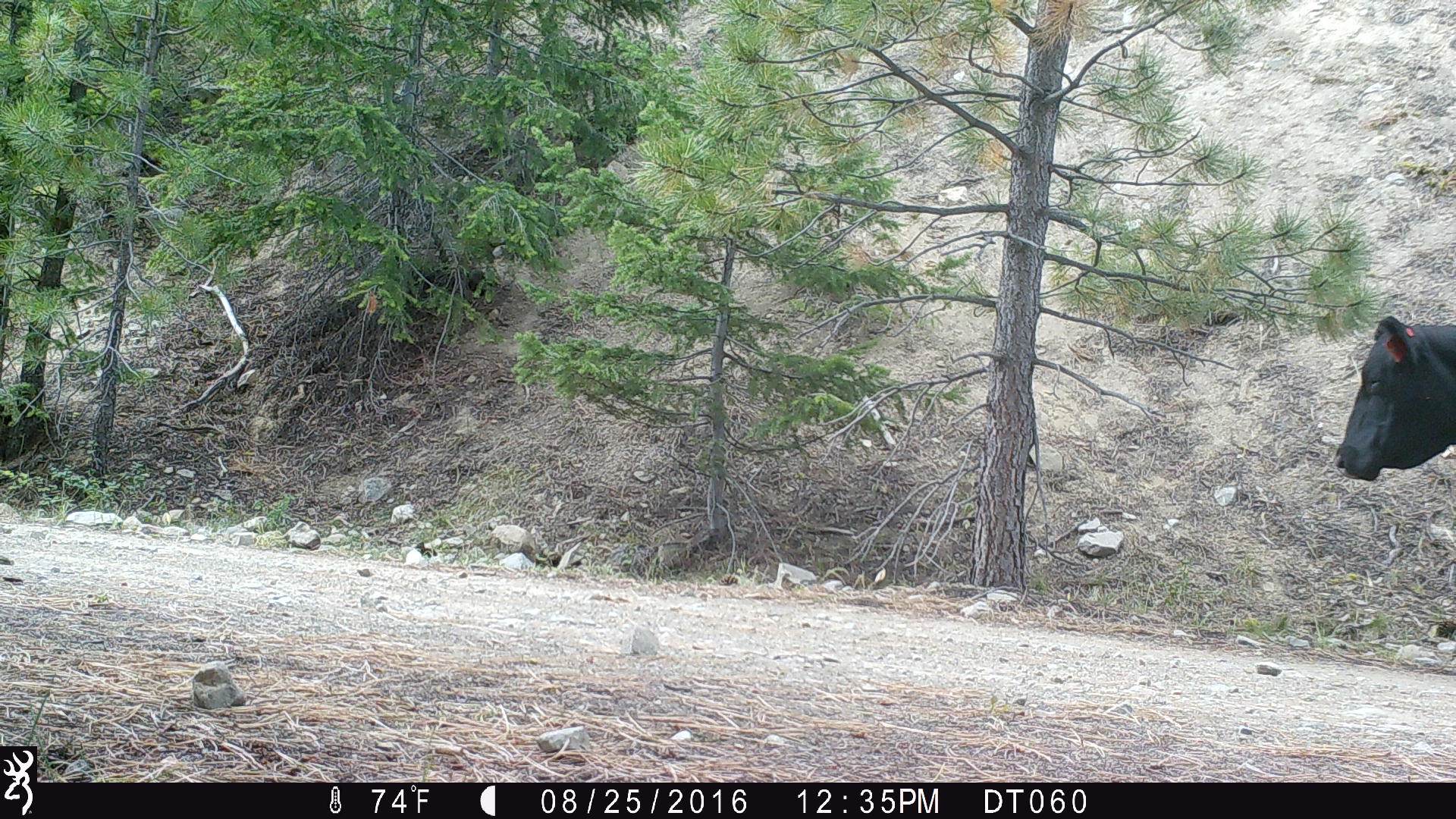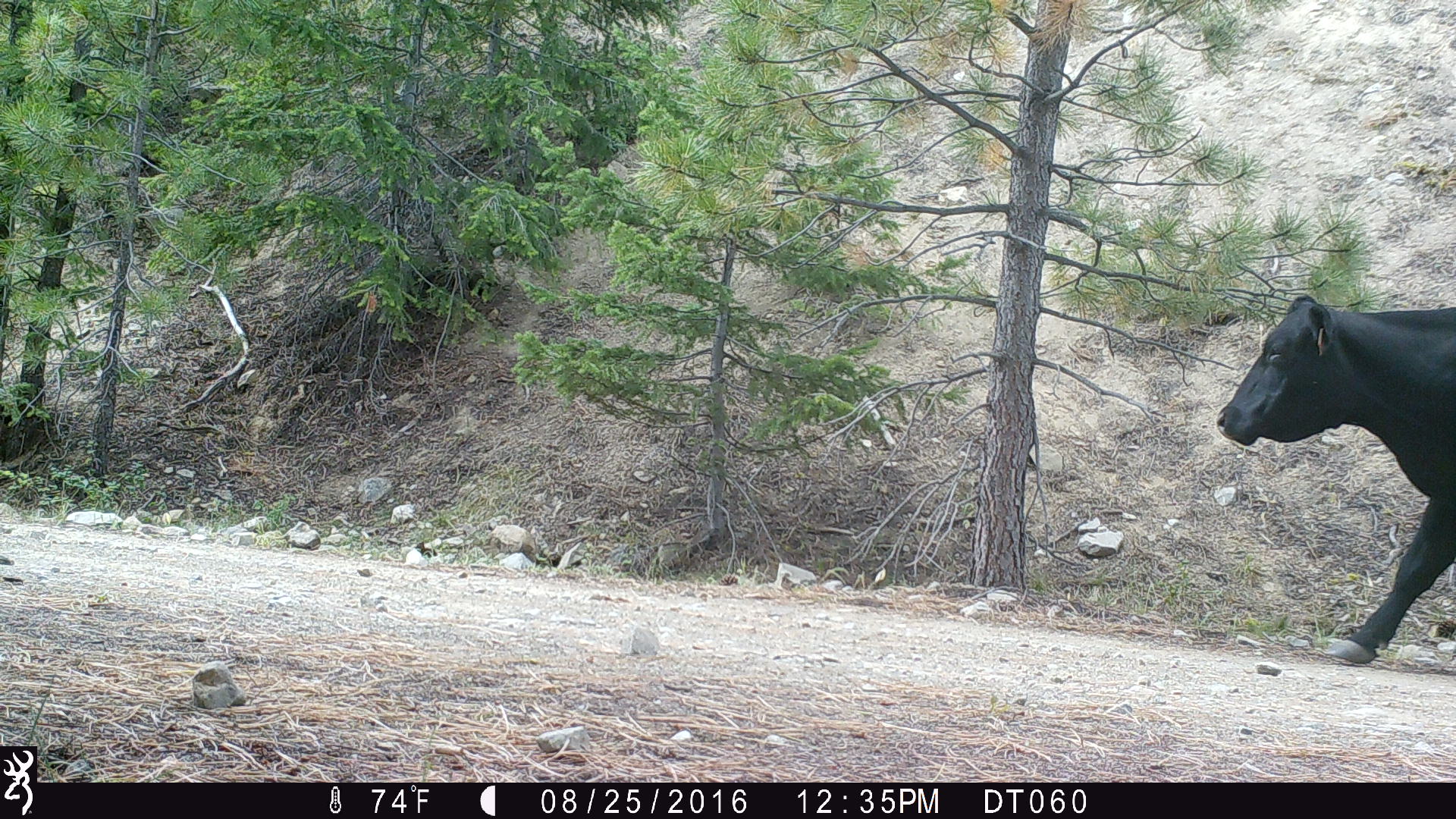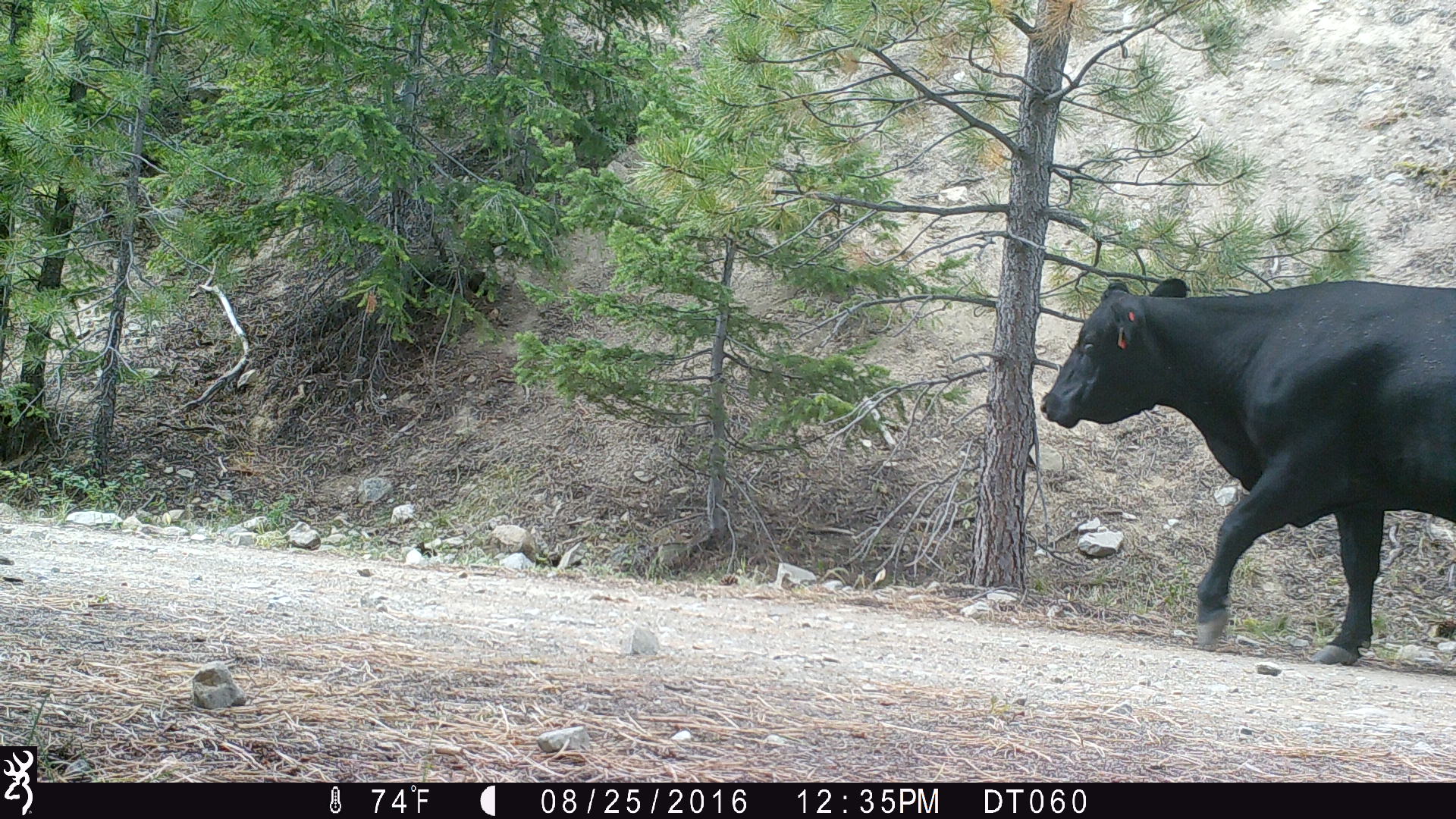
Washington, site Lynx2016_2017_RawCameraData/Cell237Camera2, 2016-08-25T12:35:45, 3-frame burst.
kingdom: Animalia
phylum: Chordata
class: Mammalia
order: Artiodactyla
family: Bovidae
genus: Bos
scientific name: Bos taurus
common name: domestic cattle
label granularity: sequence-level